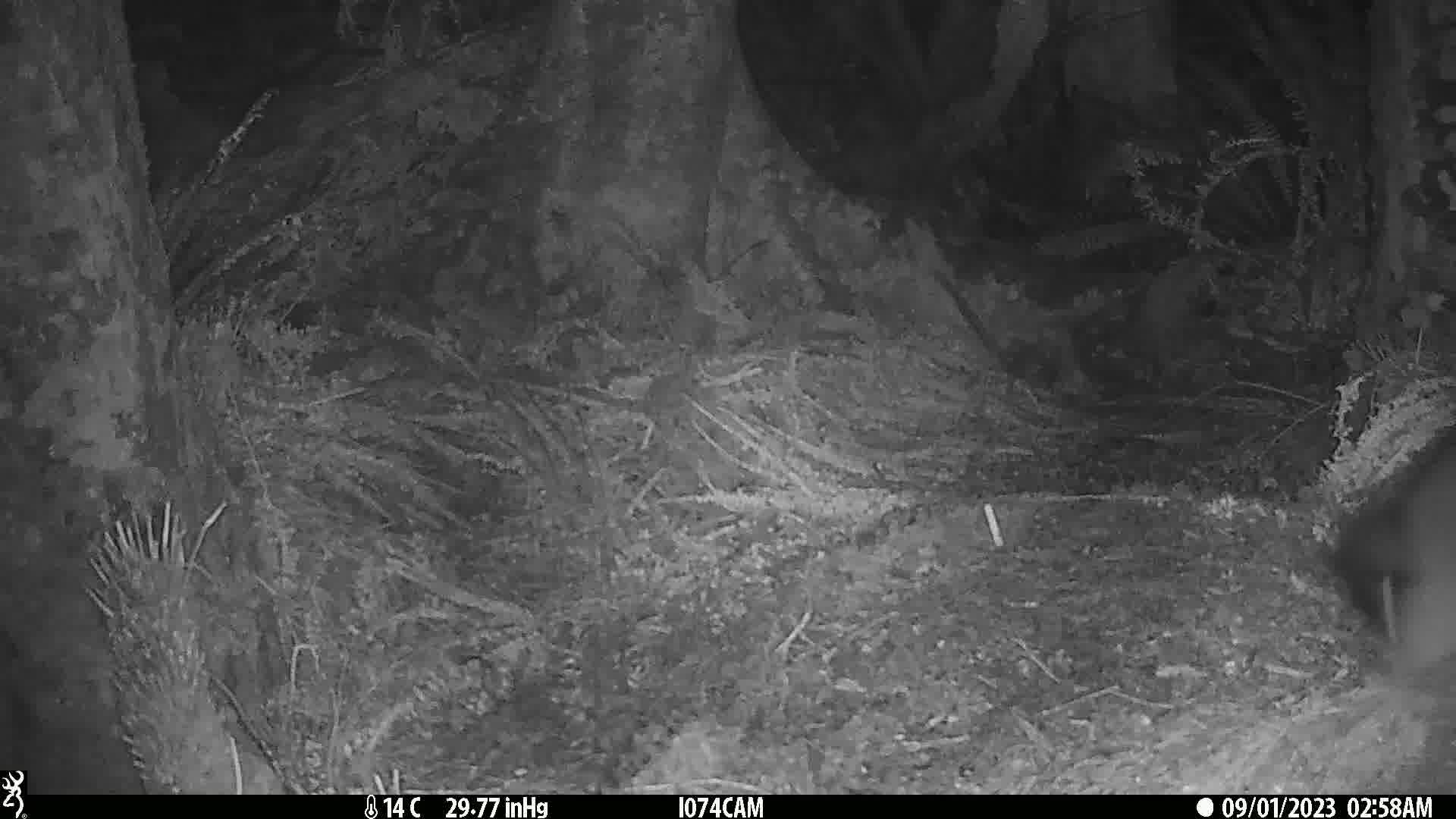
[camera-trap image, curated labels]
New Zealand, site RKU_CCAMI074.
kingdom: Animalia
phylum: Chordata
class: Mammalia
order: Diprotodontia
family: Phalangeridae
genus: Trichosurus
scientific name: Trichosurus vulpecula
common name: common brushtail possum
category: possum